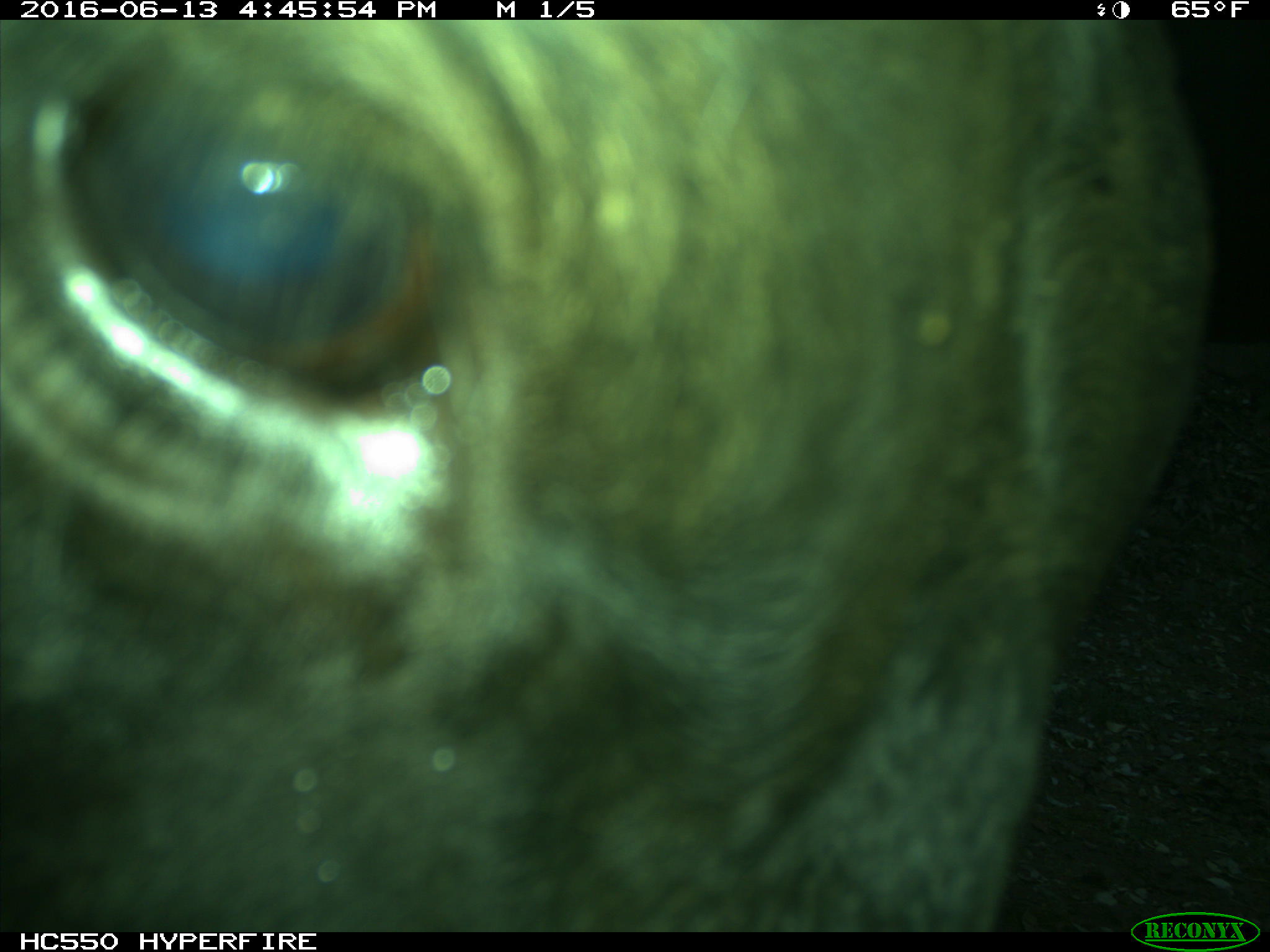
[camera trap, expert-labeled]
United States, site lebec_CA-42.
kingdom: Animalia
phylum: Chordata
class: Mammalia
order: Artiodactyla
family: Bovidae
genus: Bos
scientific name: Bos taurus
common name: domestic cow